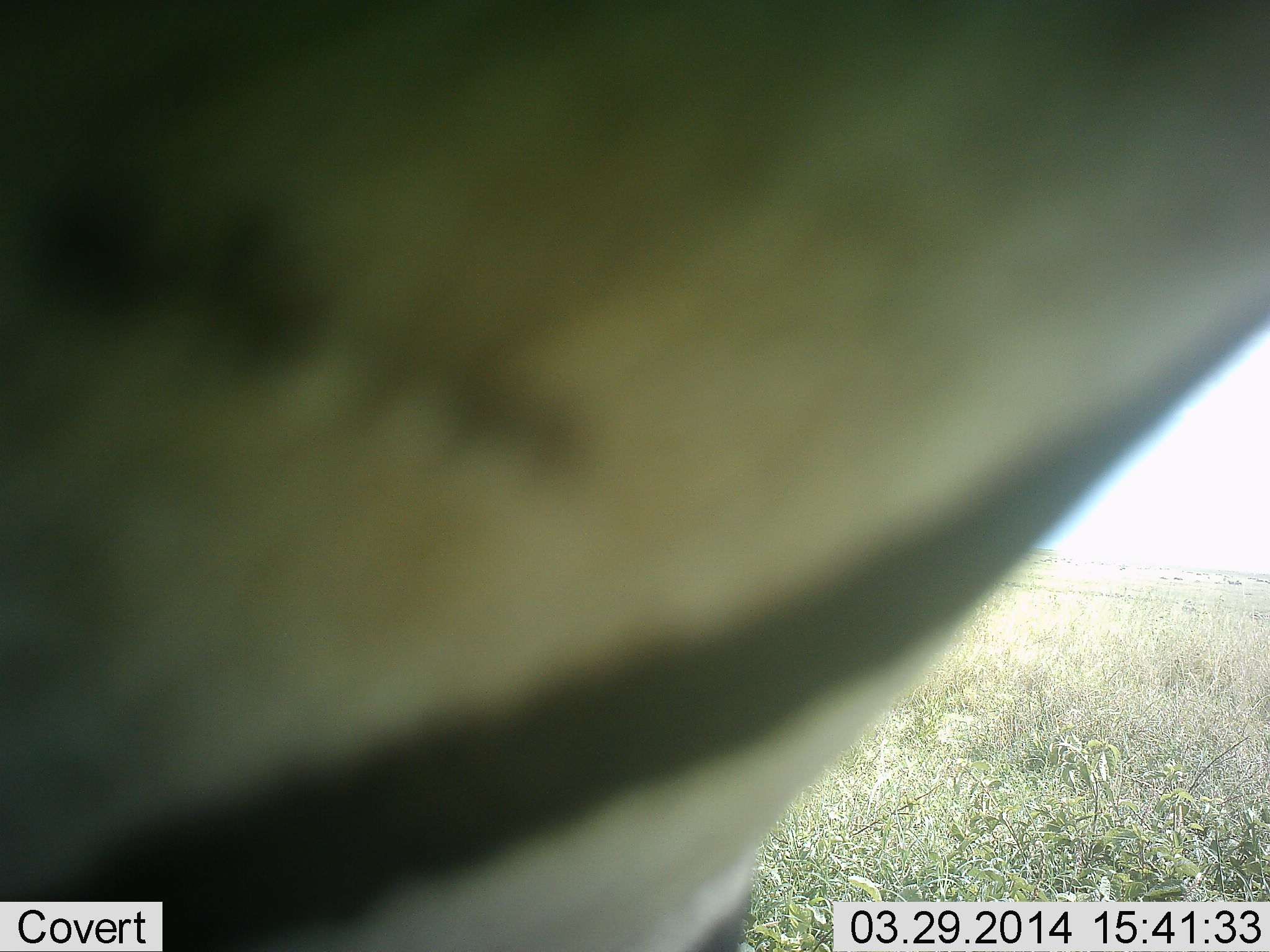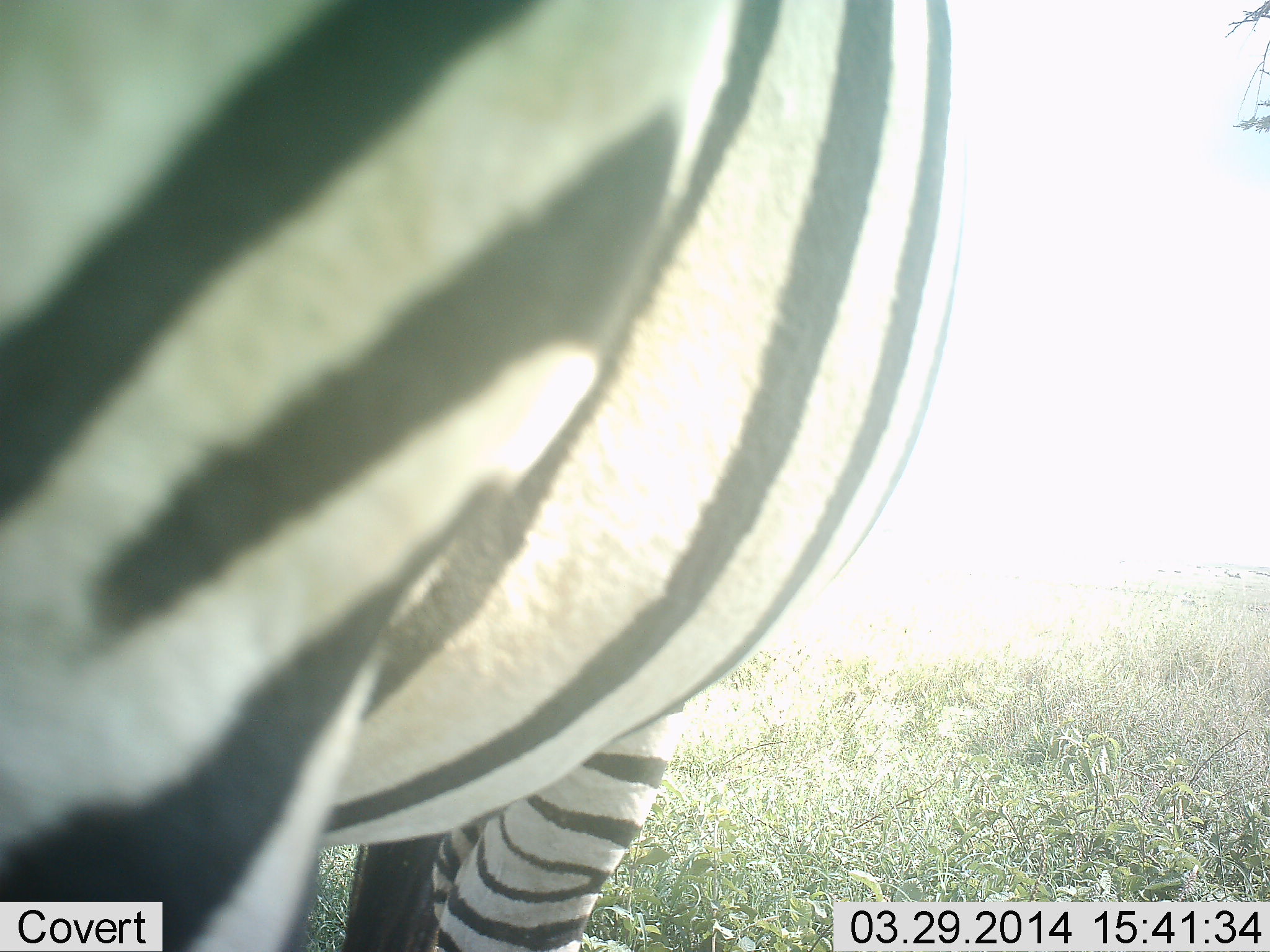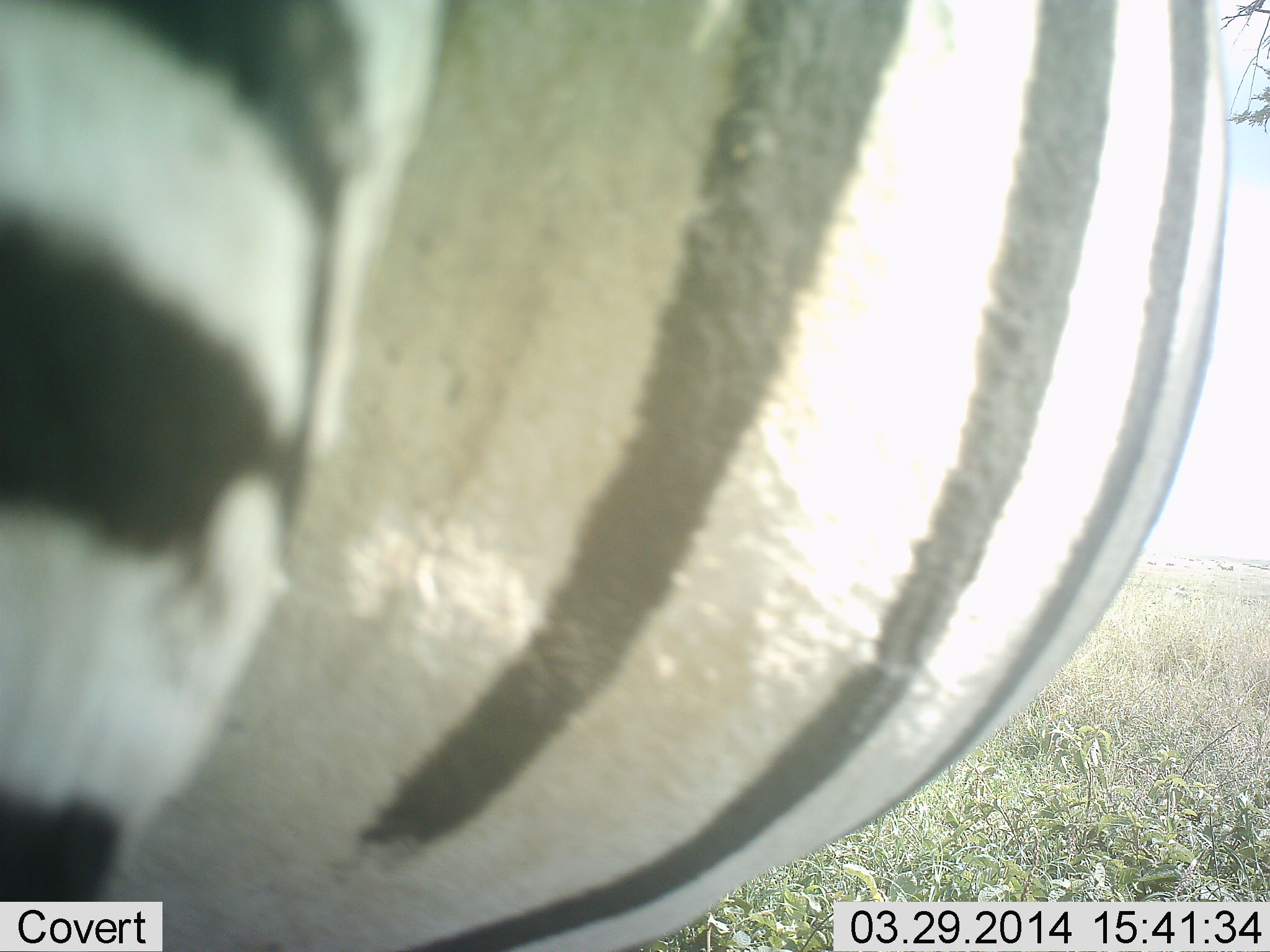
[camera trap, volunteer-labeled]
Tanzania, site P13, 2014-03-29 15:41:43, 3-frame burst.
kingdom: Animalia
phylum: Chordata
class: Mammalia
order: Perissodactyla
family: Equidae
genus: Equus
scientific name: Equus quagga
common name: plains zebra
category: zebra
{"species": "zebra (plains zebra) (Equus quagga)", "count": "1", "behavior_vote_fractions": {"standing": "60%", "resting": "0%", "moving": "30%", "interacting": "0%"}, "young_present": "0%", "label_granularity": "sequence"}